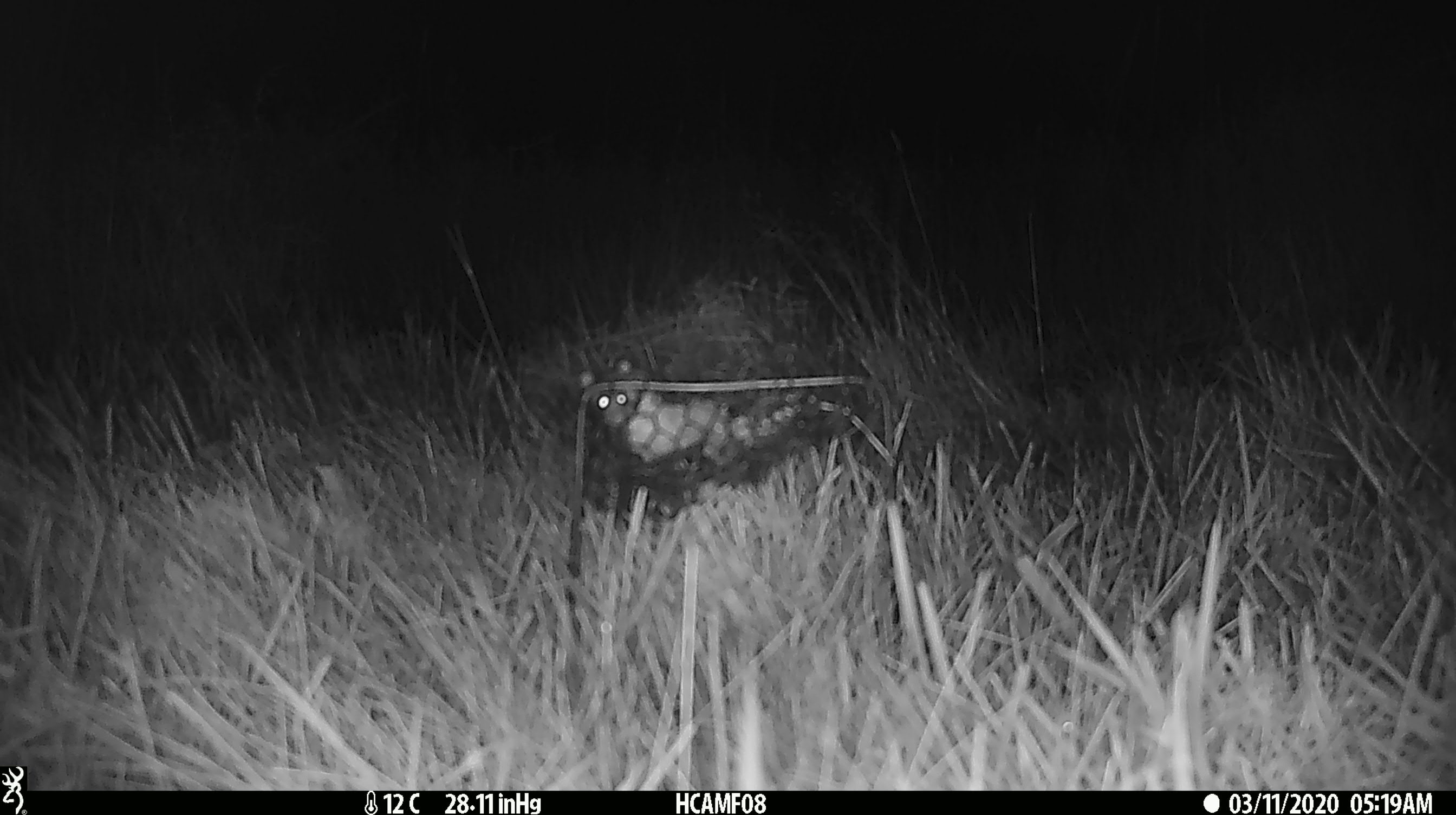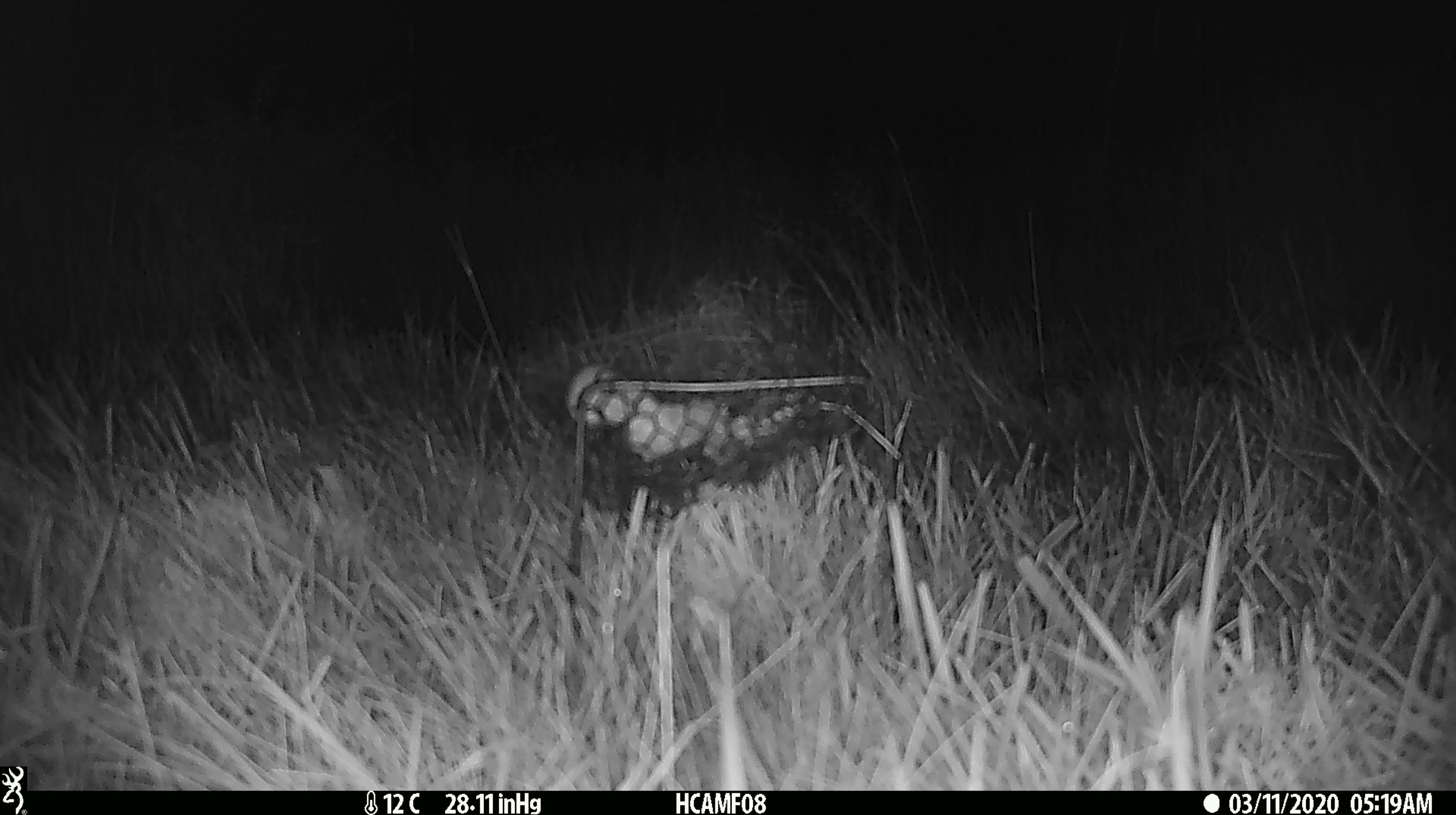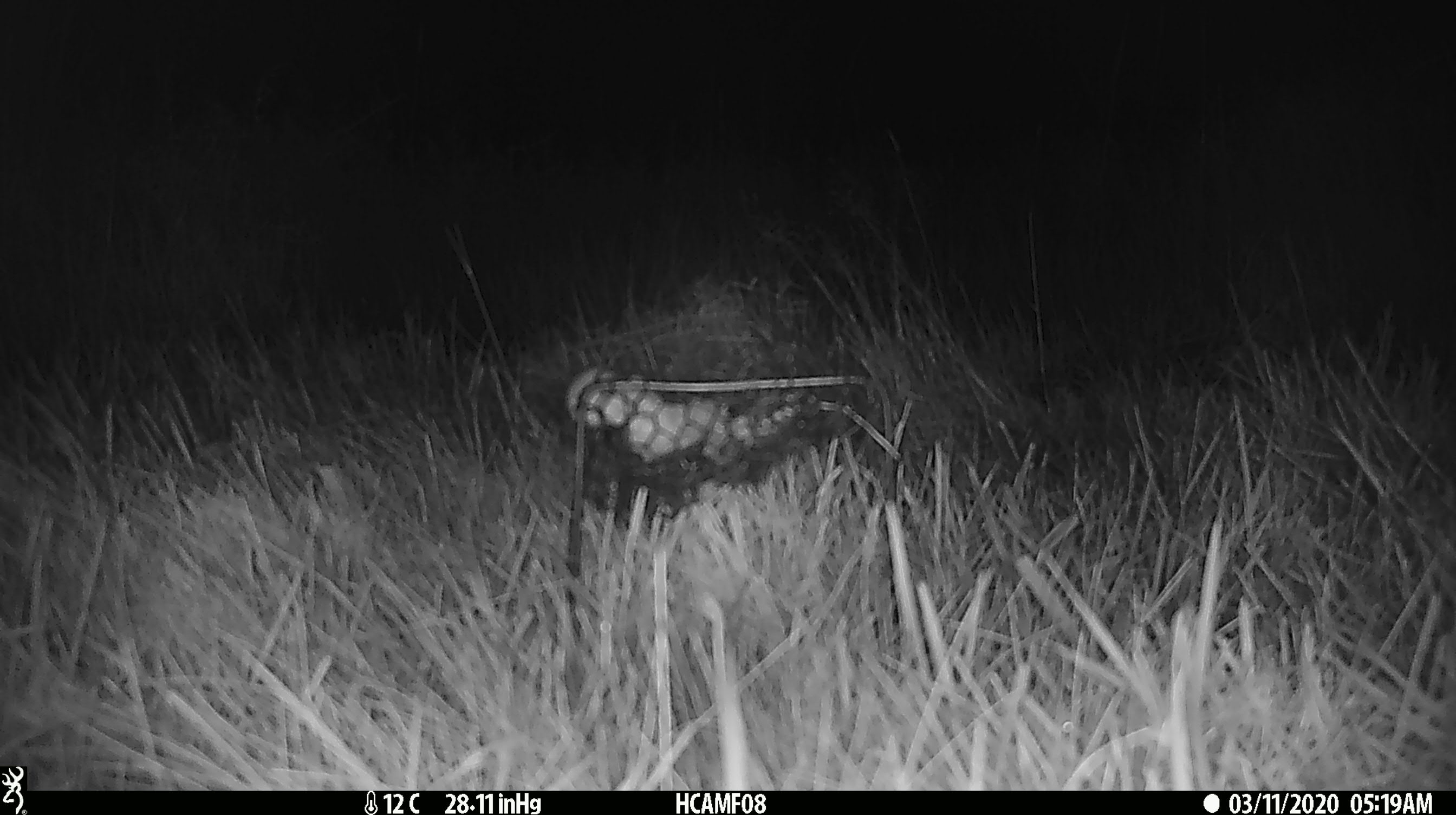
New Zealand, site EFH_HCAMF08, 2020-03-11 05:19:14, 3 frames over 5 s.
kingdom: Animalia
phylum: Chordata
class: Mammalia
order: Rodentia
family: Muridae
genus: Mus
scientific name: Mus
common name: mouse